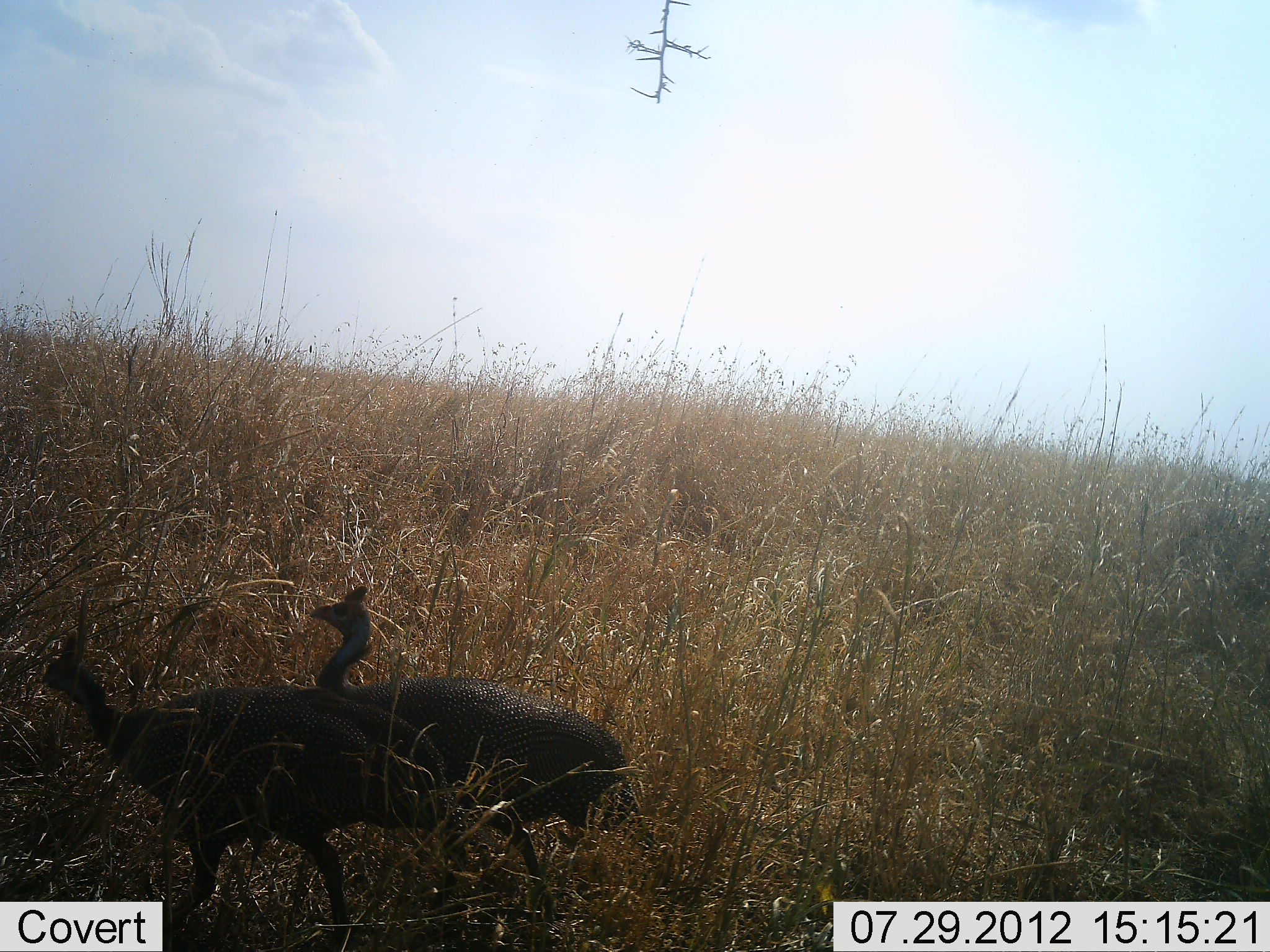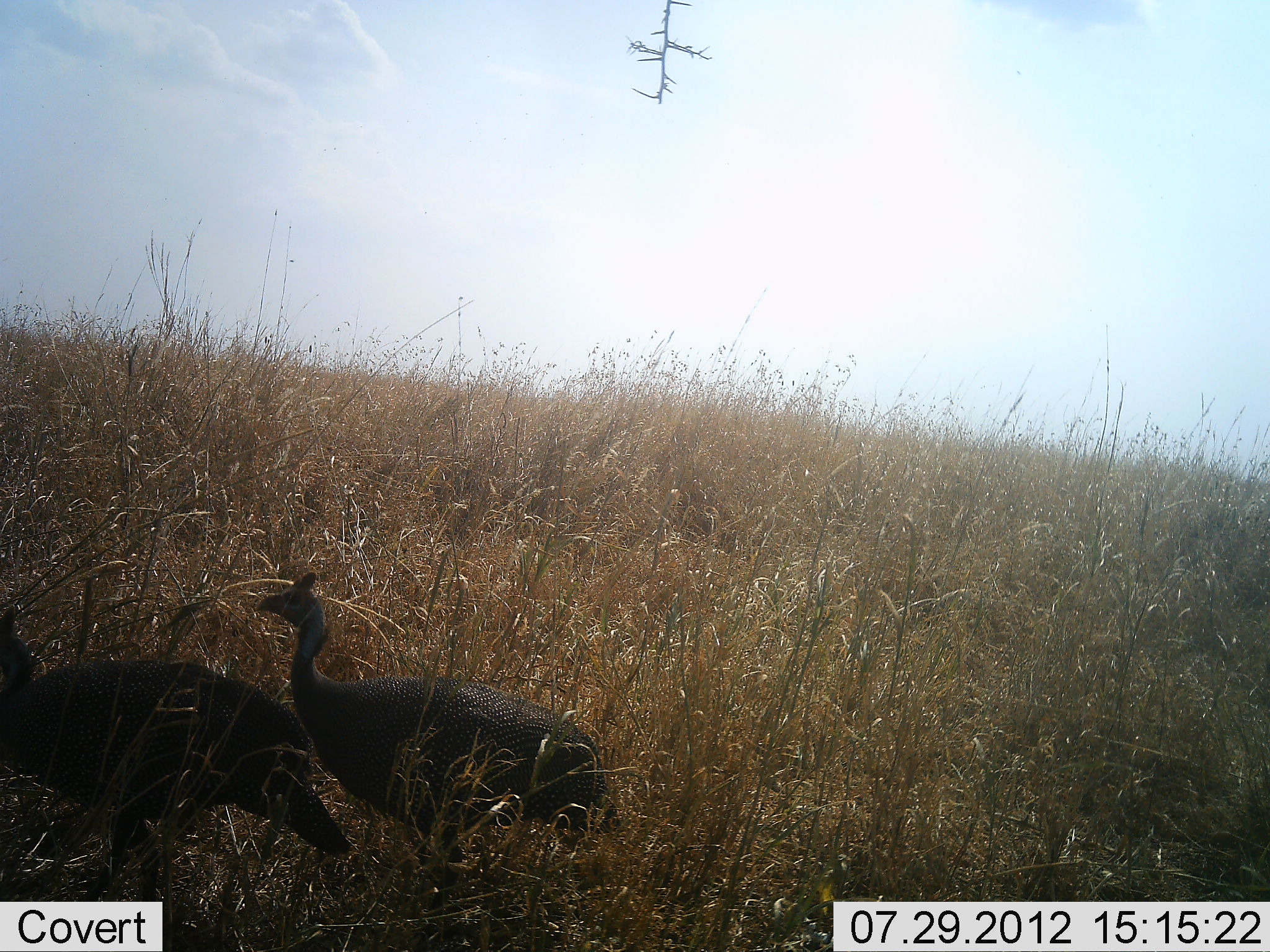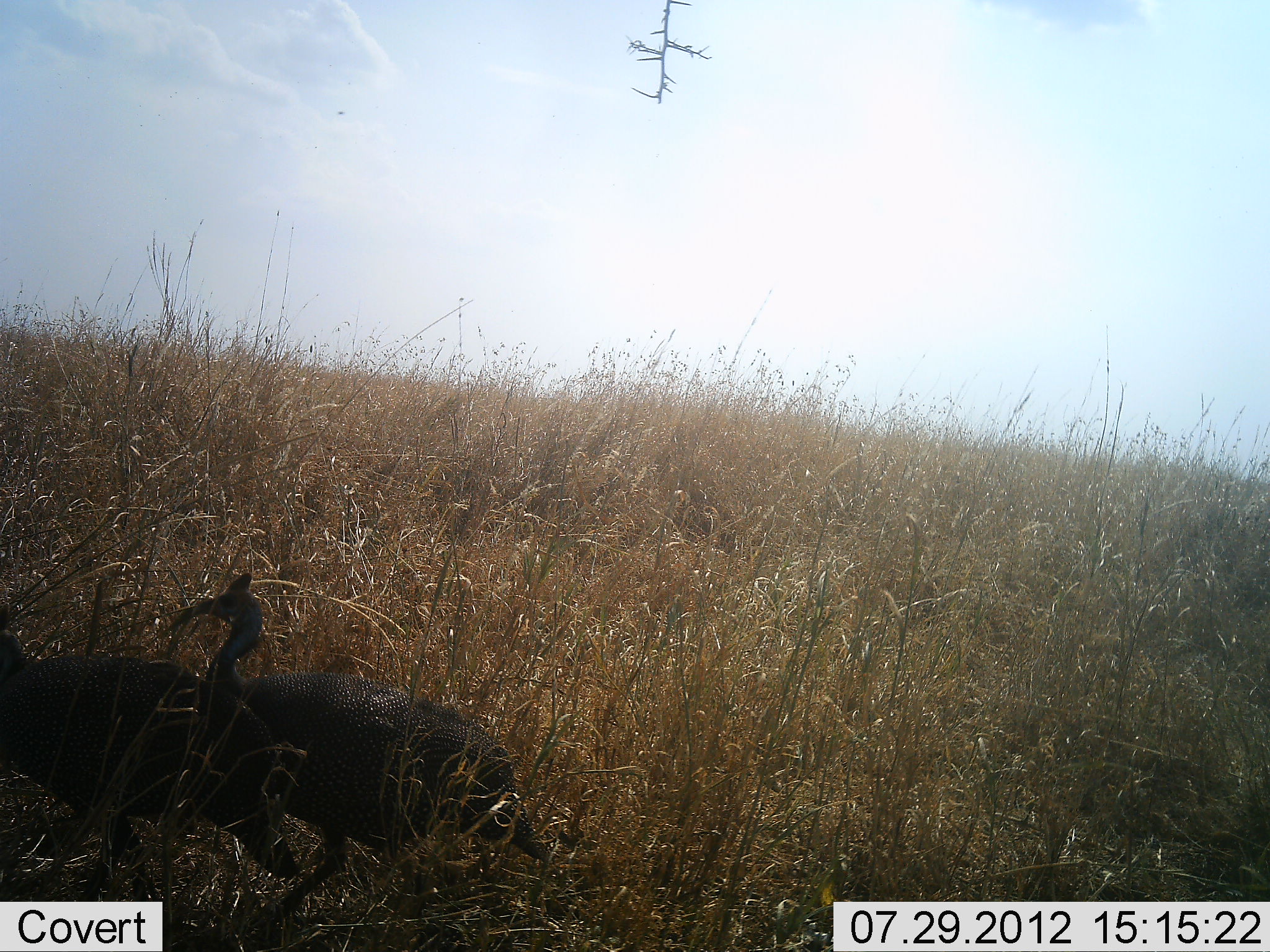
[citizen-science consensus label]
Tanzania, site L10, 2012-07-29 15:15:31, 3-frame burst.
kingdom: Animalia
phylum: Chordata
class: Aves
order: Galliformes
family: Numididae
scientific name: Numididae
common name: guinea fowl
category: guineafowl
Guineafowl (guinea fowl) (Numididae), count 2. Behavior (volunteer vote fractions): standing 10%, resting 0%, moving 90%, interacting 0%. Young present (vote fraction): 0%. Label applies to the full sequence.